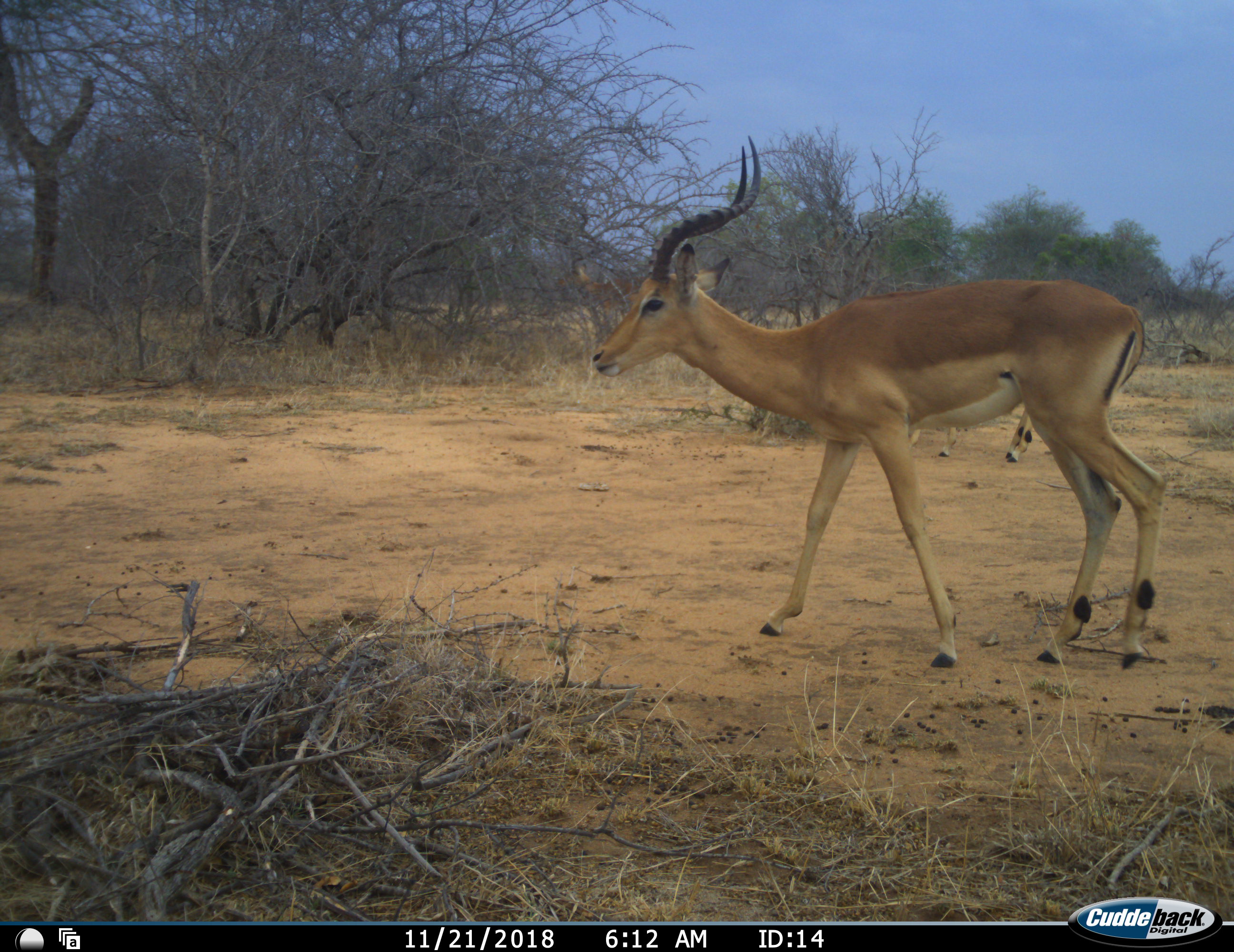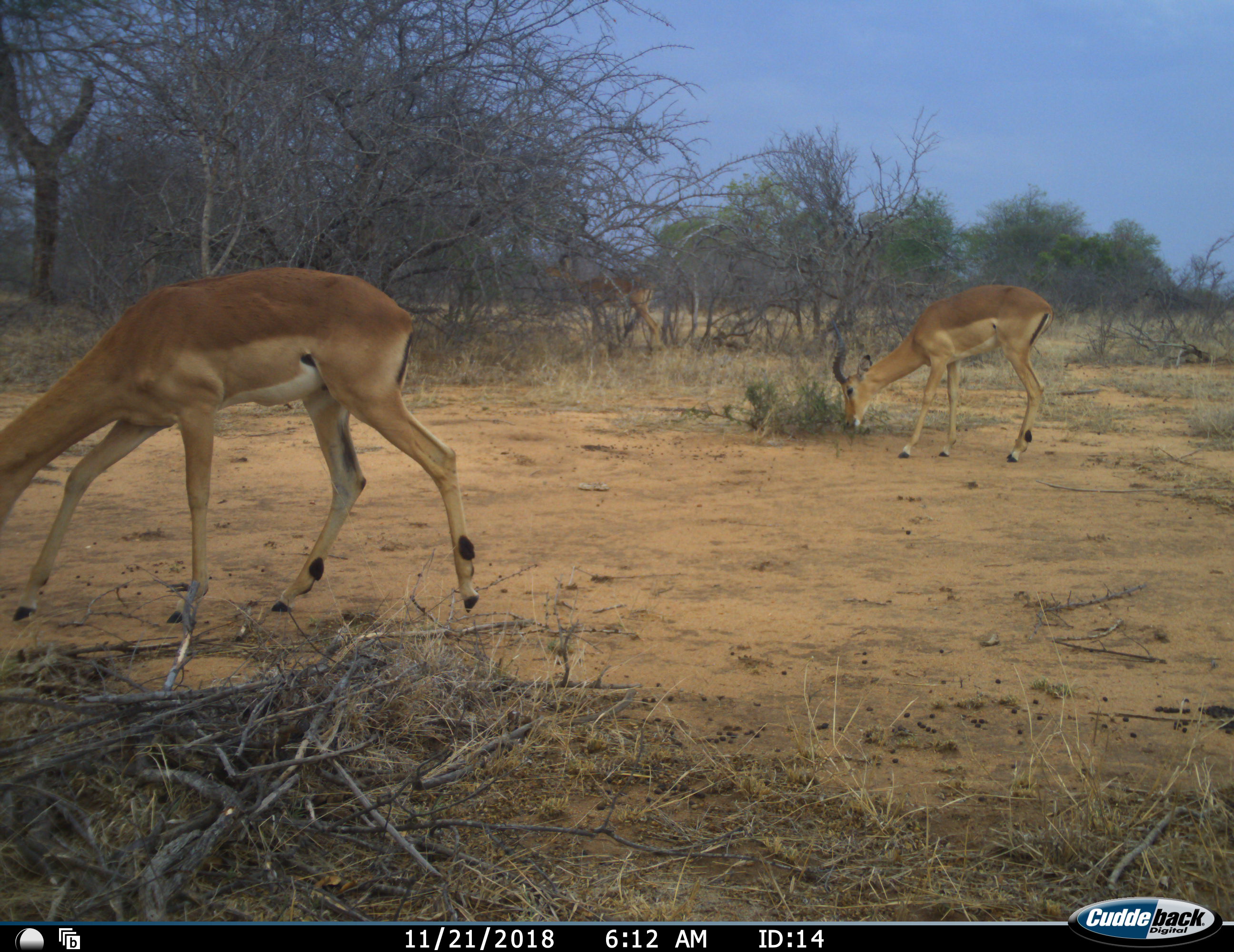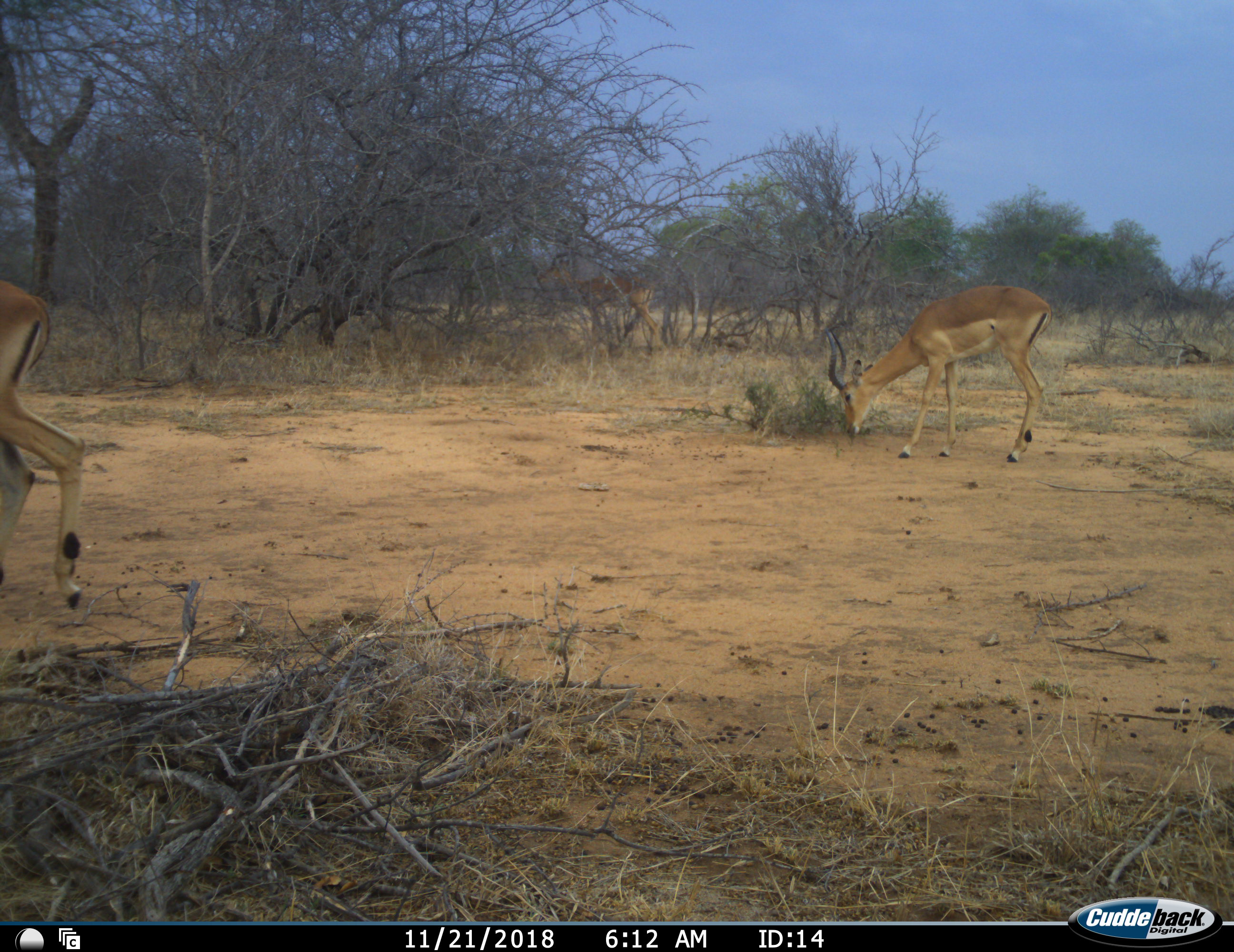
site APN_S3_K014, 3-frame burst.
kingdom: Animalia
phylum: Chordata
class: Mammalia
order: Artiodactyla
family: Bovidae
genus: Aepyceros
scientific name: Aepyceros melampus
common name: impala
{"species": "impala (Aepyceros melampus)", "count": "2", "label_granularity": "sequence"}